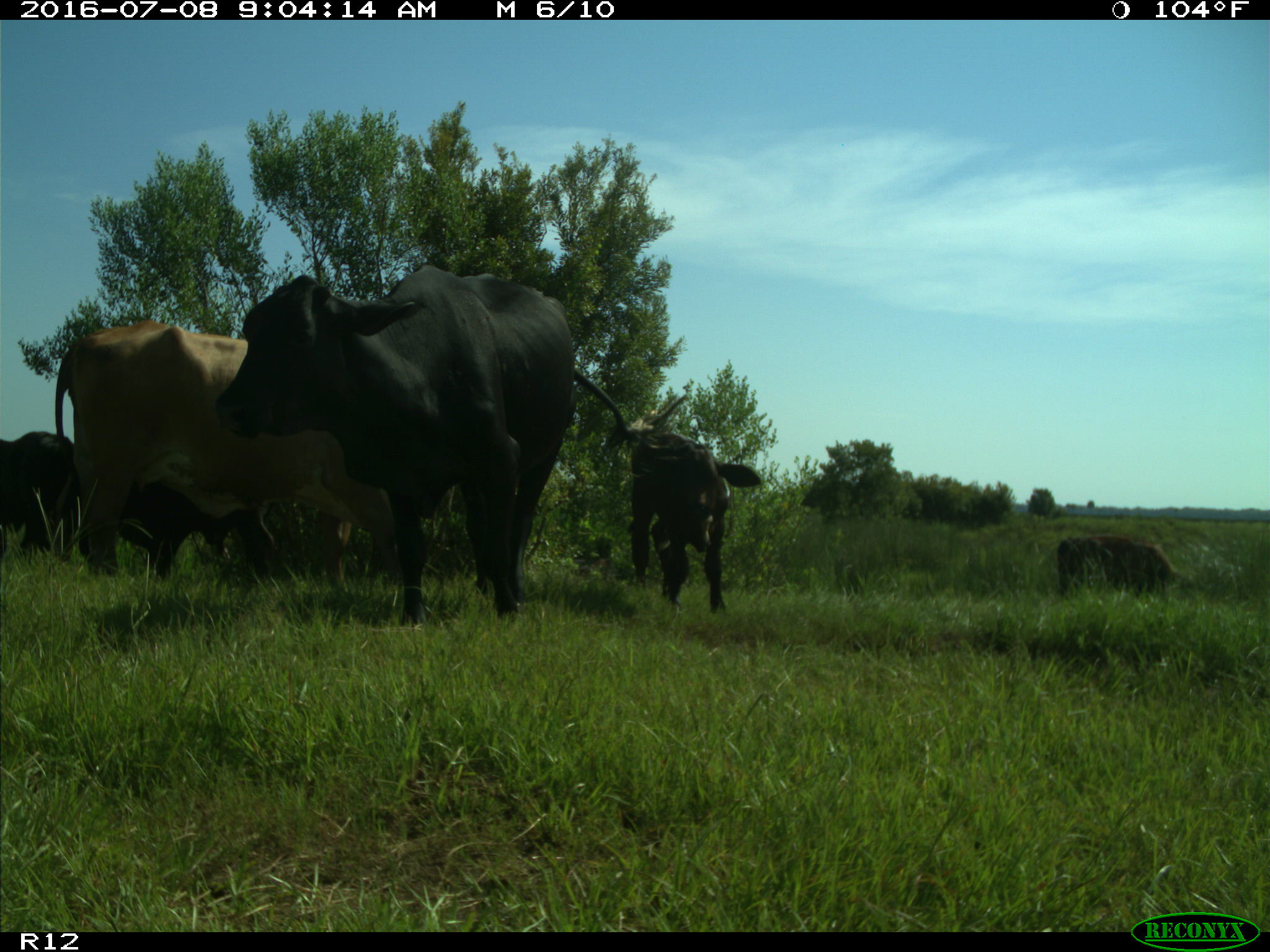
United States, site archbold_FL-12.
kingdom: Animalia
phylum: Chordata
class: Mammalia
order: Artiodactyla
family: Bovidae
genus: Bos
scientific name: Bos taurus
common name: domestic cow